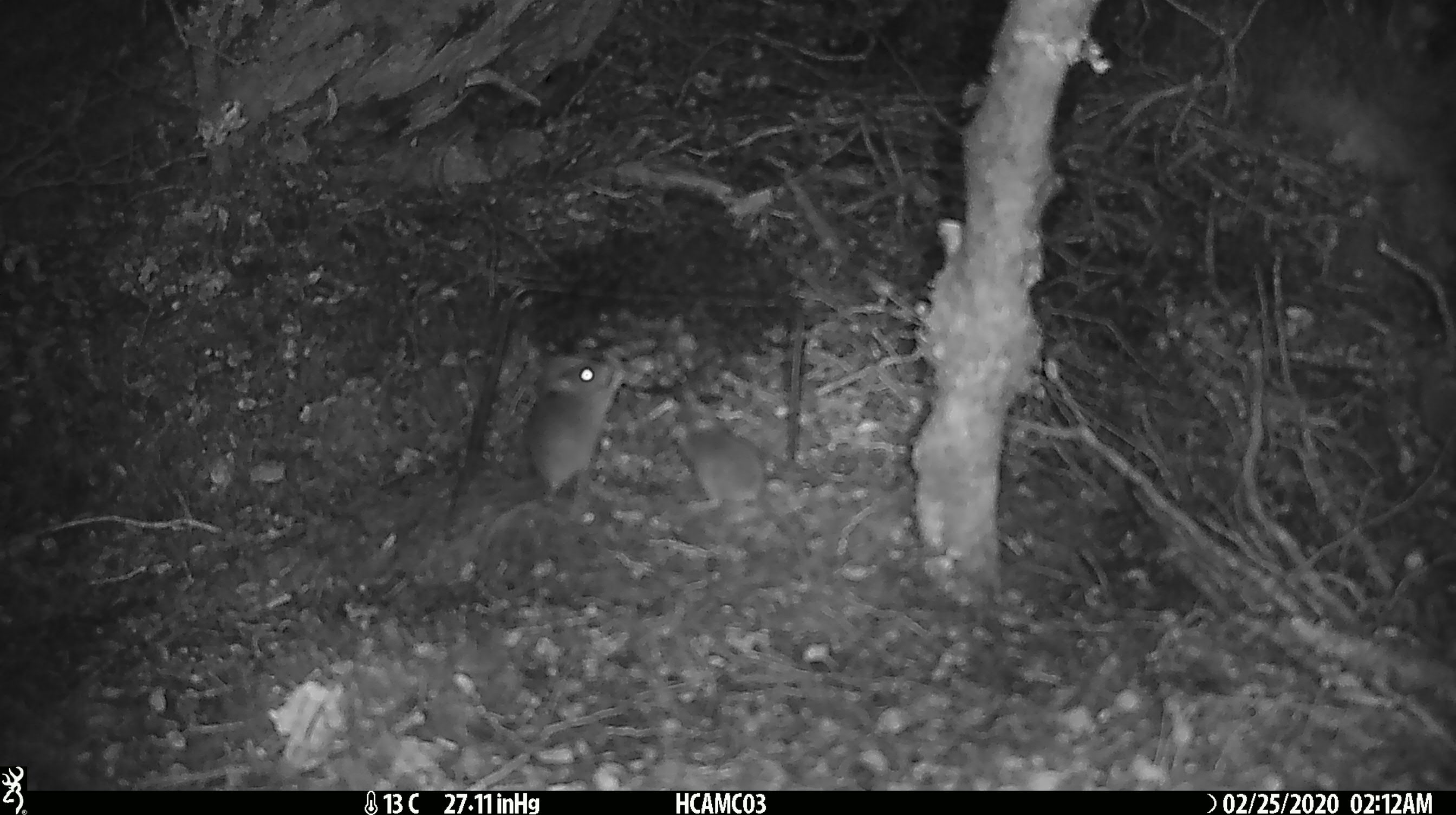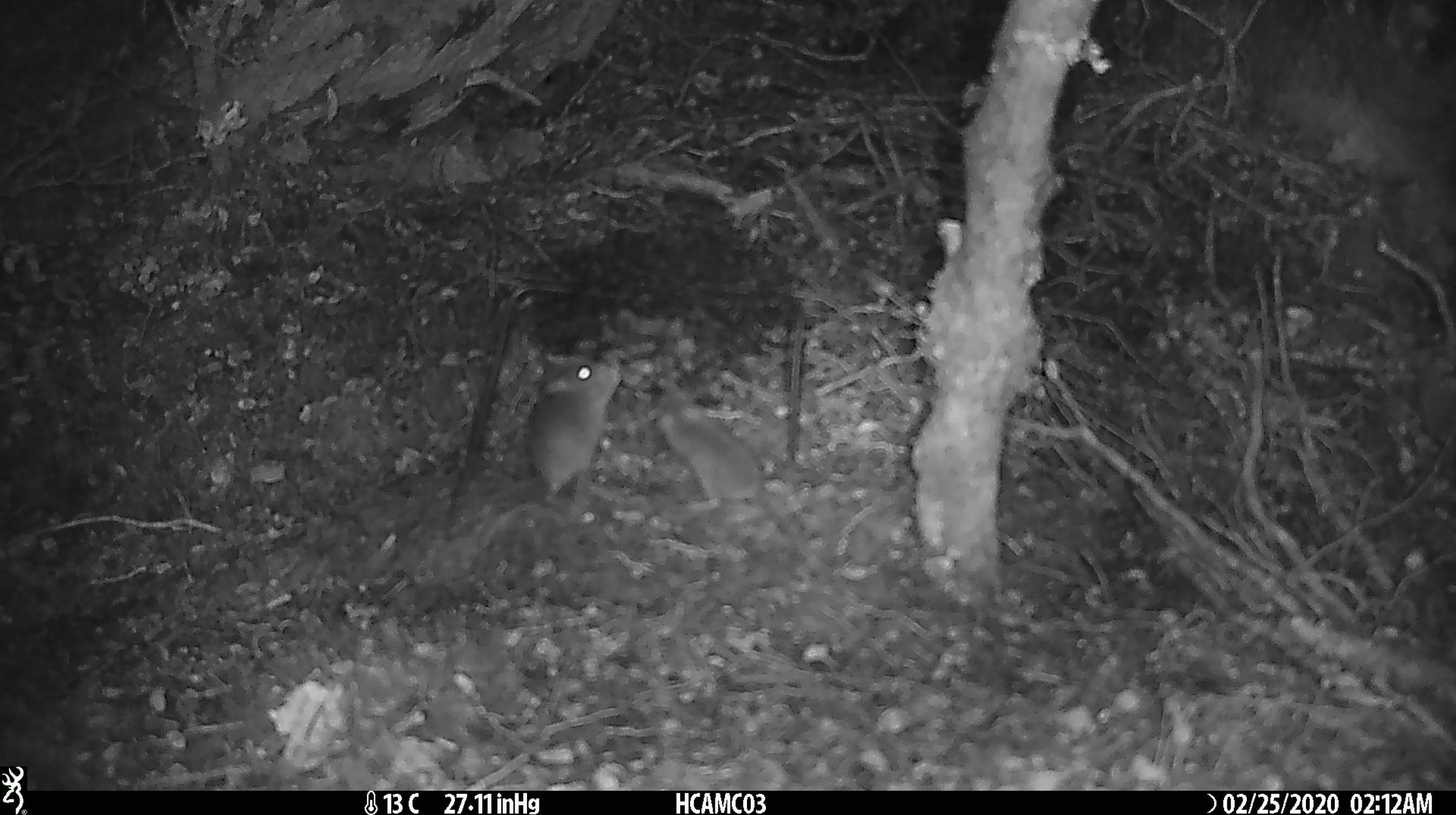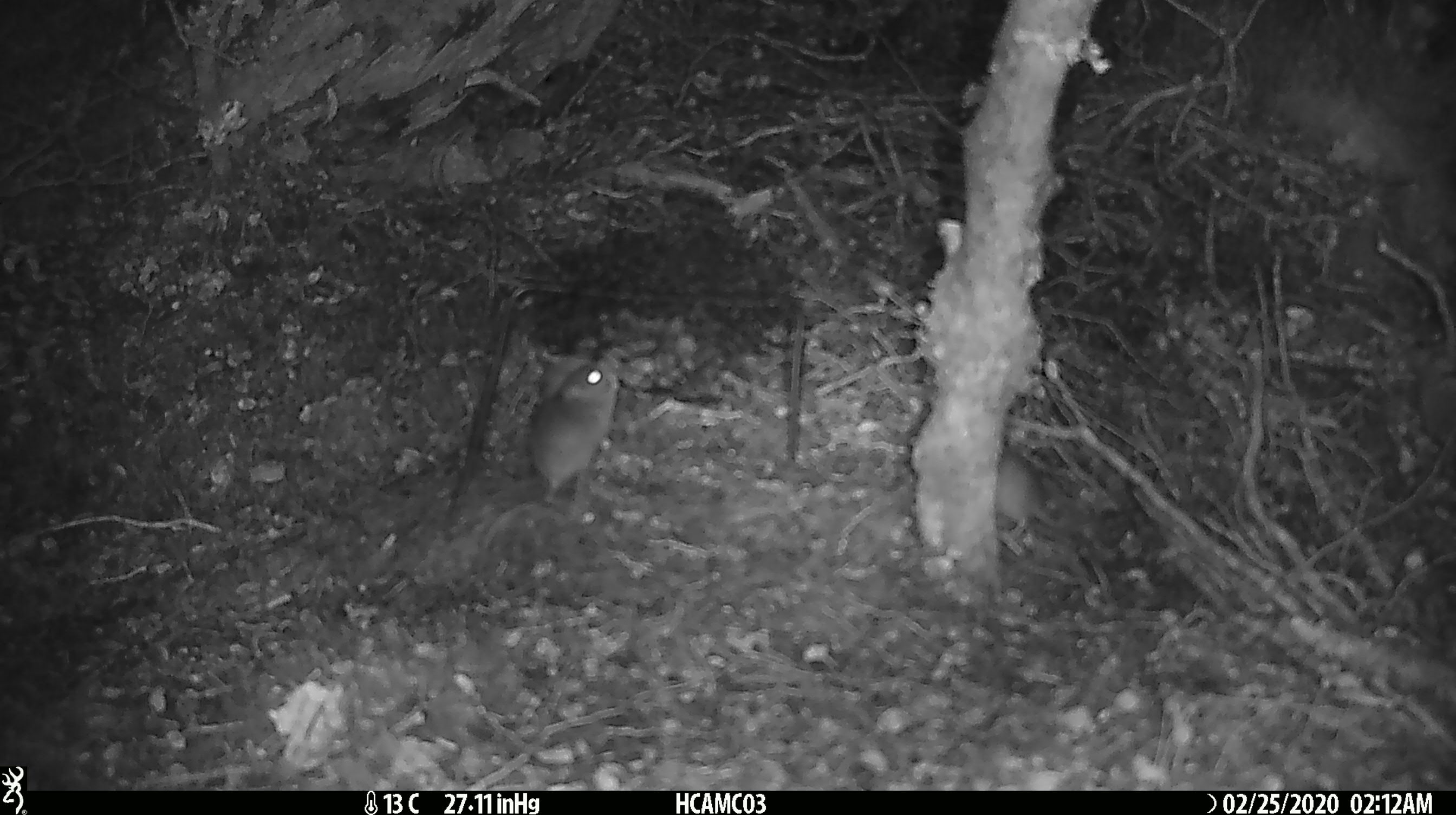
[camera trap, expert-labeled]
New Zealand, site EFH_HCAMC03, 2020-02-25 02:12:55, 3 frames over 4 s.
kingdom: Animalia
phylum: Chordata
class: Mammalia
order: Rodentia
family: Muridae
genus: Mus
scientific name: Mus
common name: mouse